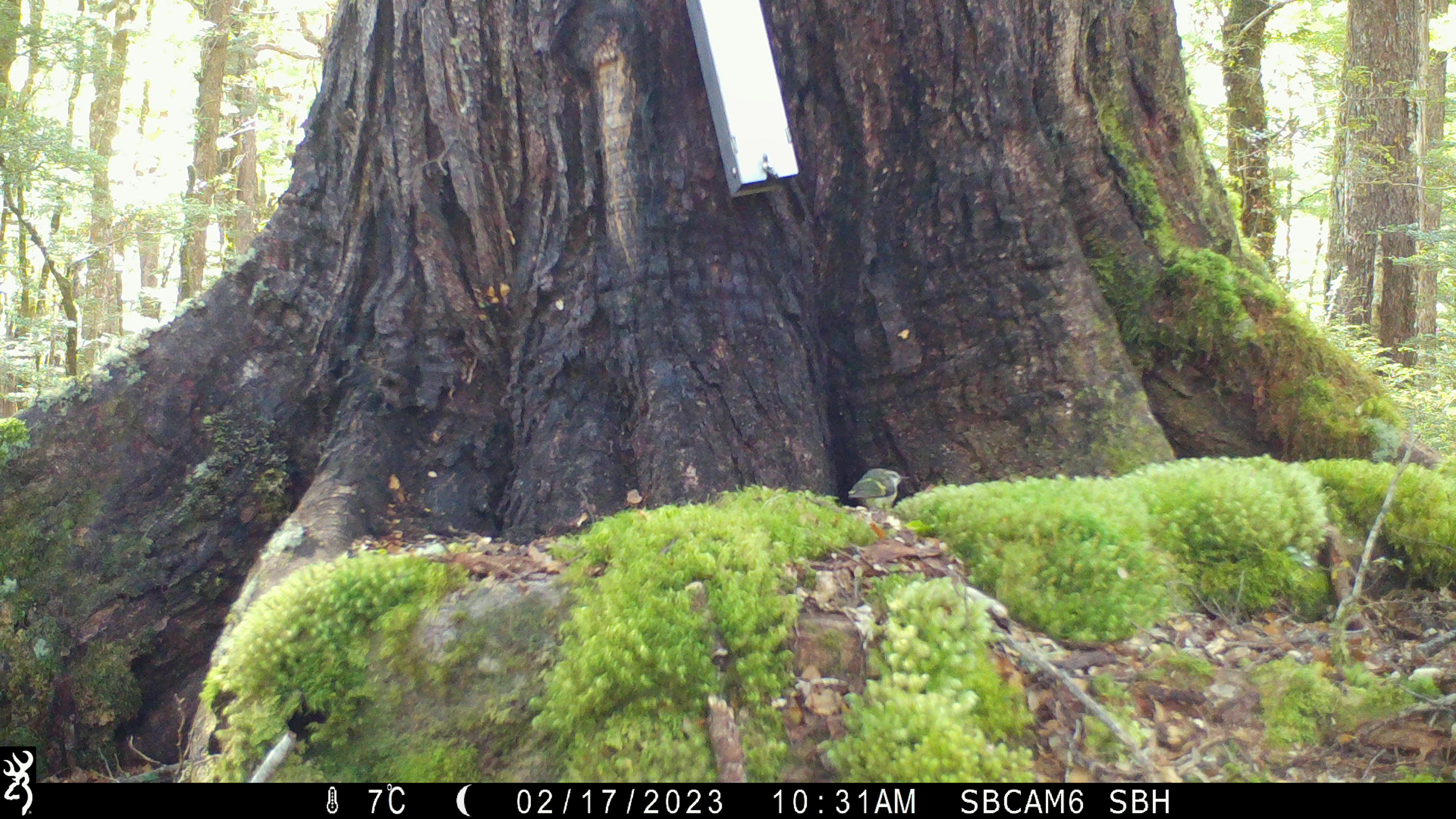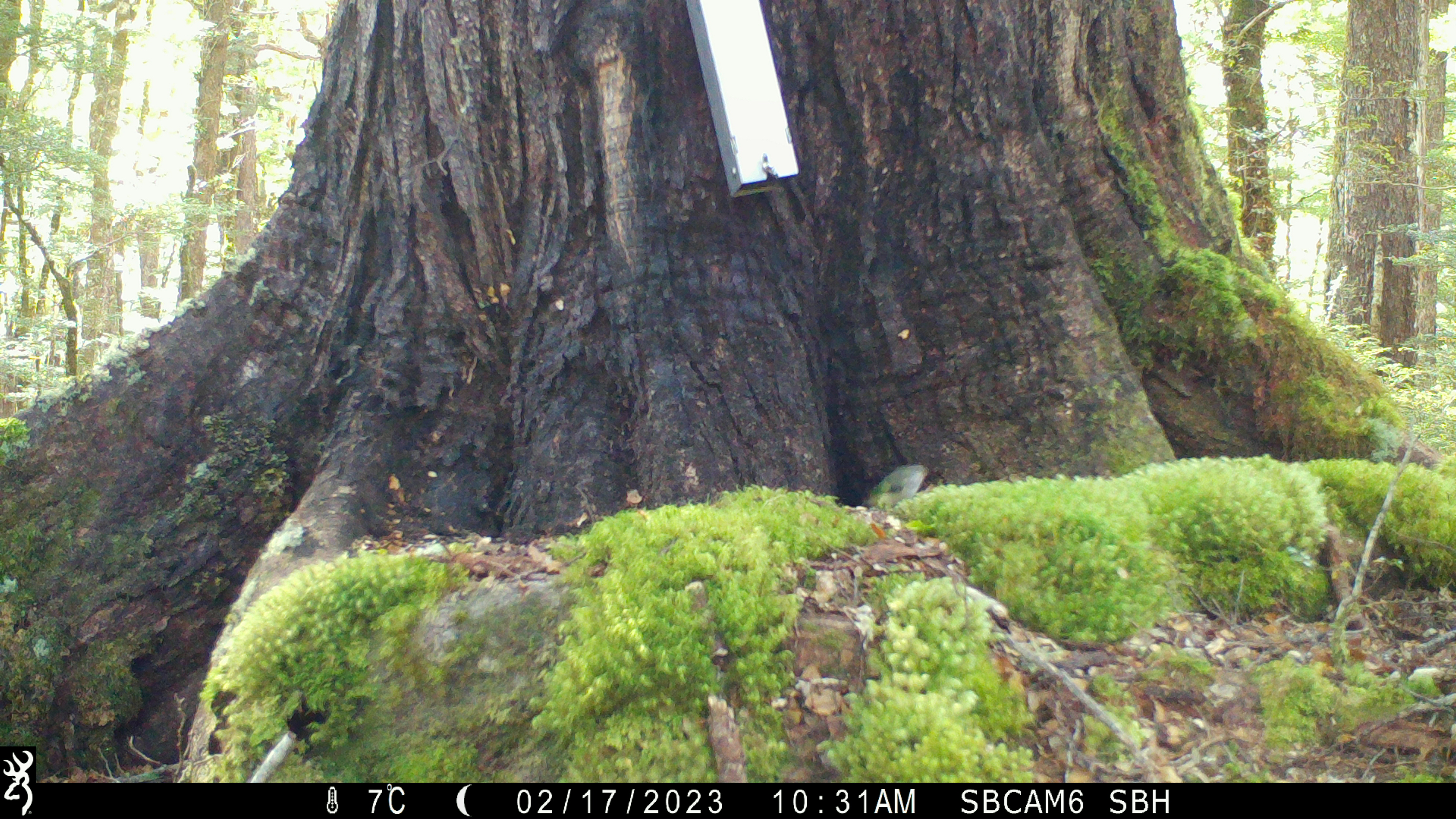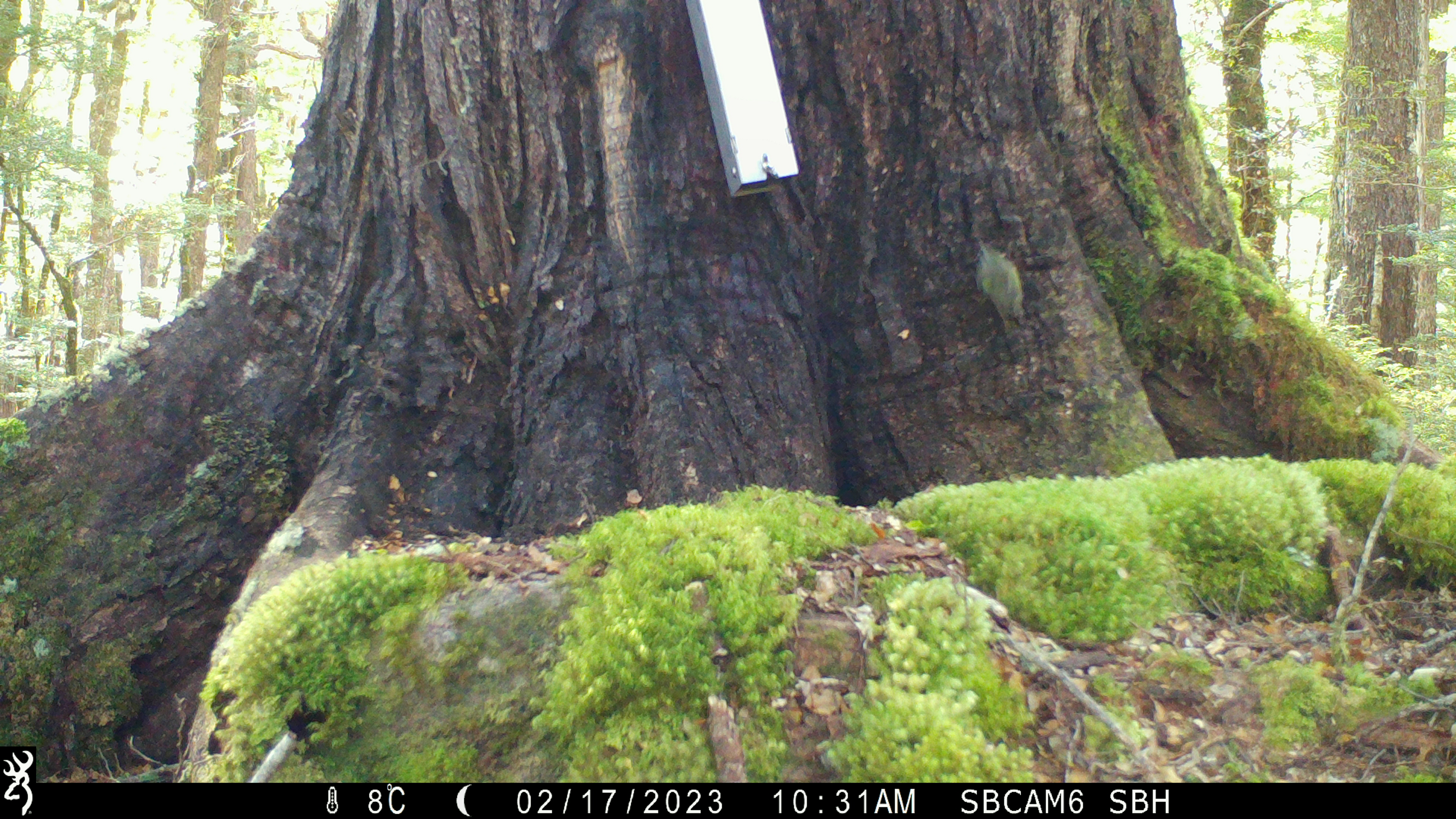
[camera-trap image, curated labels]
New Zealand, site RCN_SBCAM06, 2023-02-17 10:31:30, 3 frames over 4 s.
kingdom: Animalia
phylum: Chordata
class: Aves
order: Passeriformes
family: Acanthisittidae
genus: Acanthisitta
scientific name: Acanthisitta chloris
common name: rifleman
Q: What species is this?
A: Rifleman (Acanthisitta chloris).